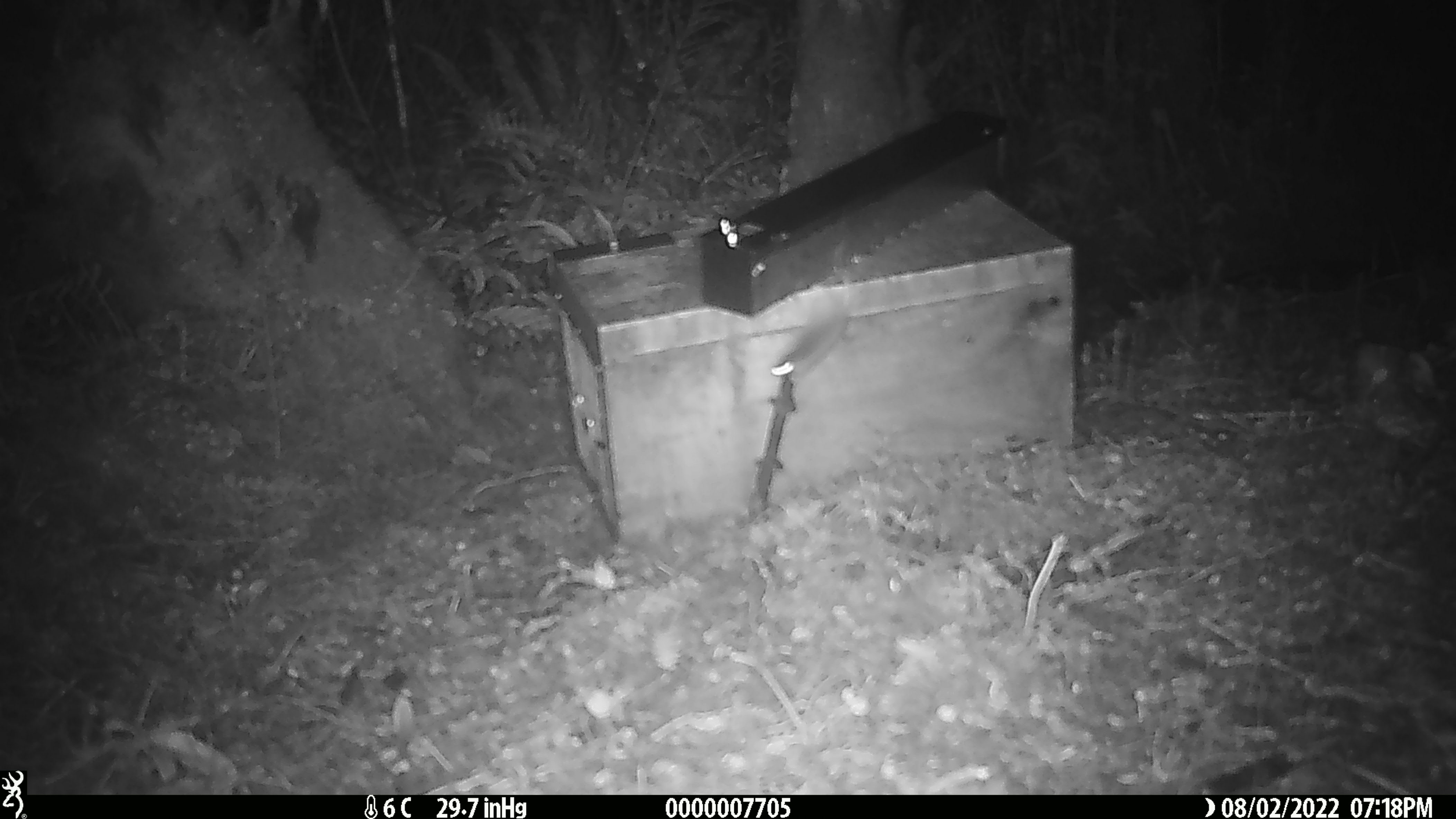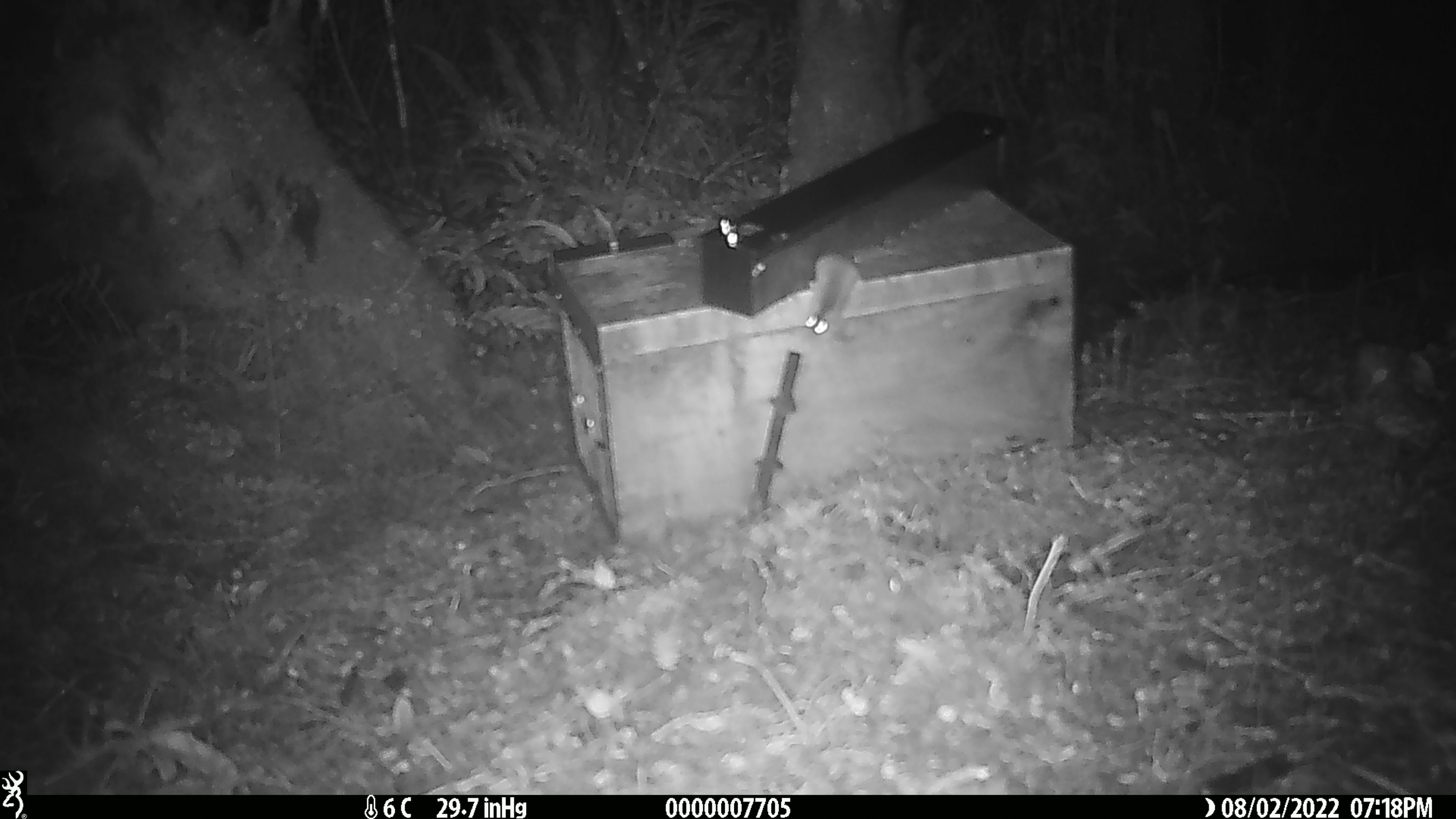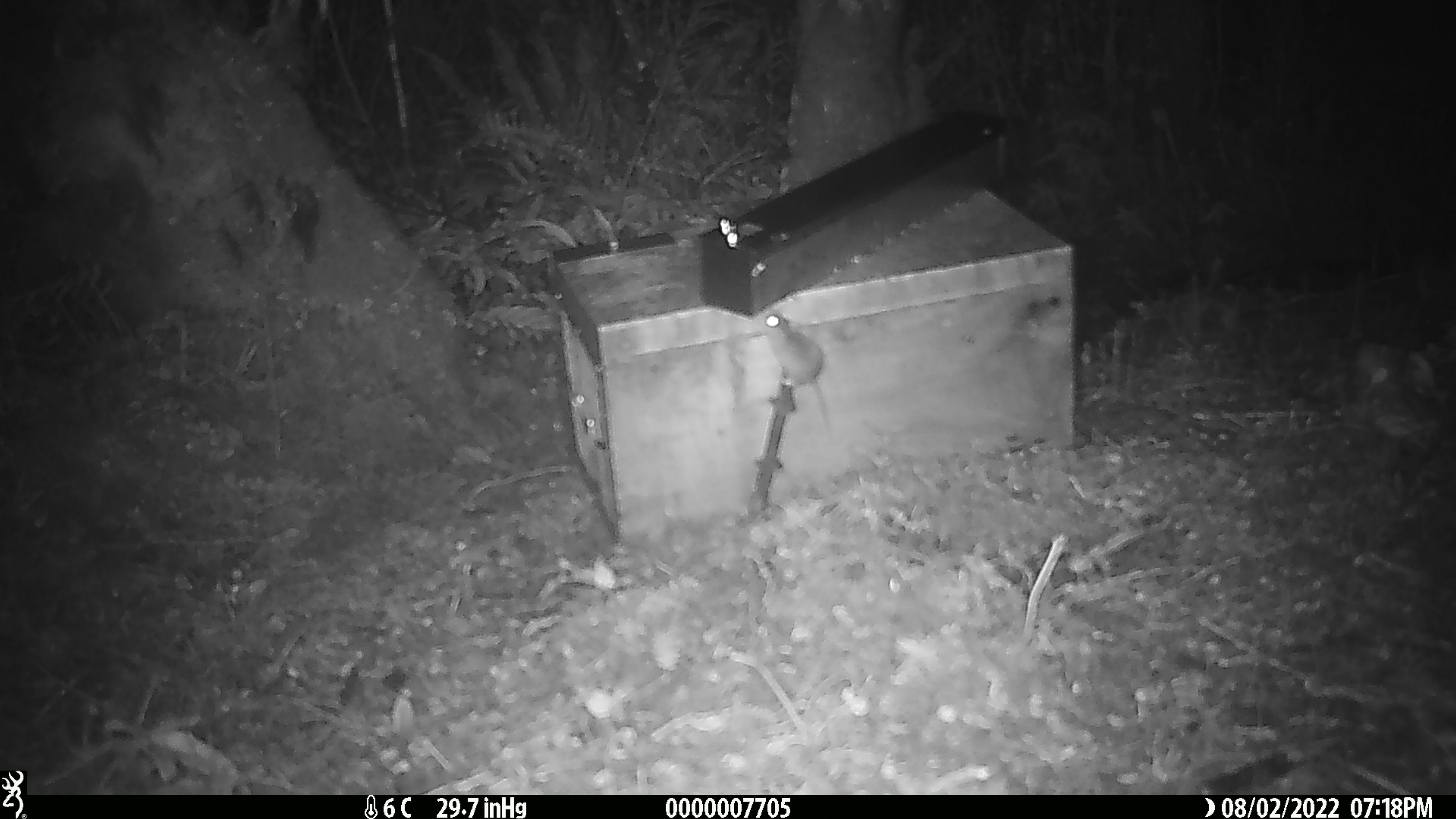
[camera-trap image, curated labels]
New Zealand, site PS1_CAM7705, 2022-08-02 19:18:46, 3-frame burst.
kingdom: Animalia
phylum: Chordata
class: Mammalia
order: Rodentia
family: Muridae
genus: Mus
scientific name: Mus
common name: mouse